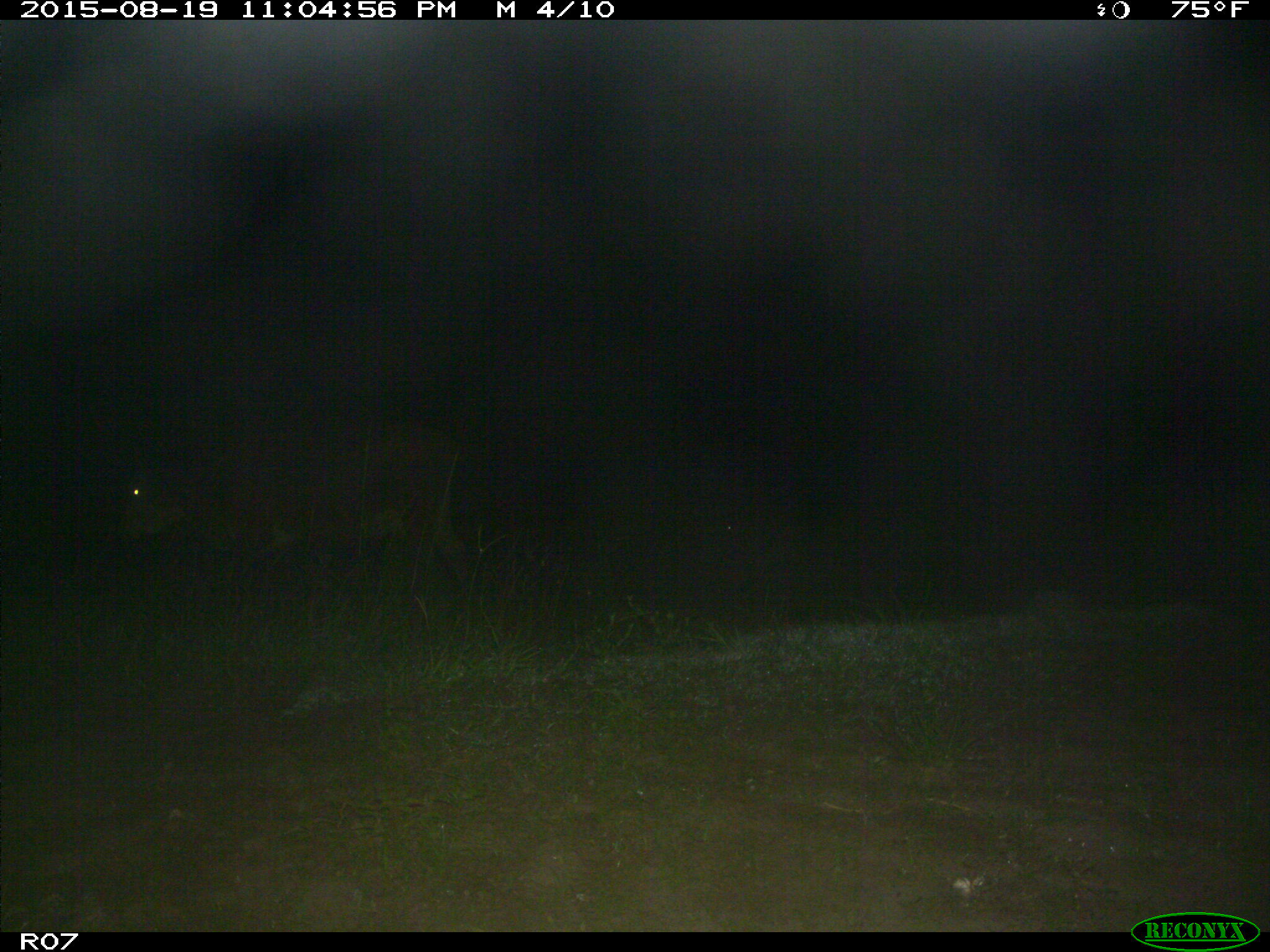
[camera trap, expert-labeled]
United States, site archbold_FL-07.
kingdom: Animalia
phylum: Chordata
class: Mammalia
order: Artiodactyla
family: Bovidae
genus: Bos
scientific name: Bos taurus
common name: domestic cow